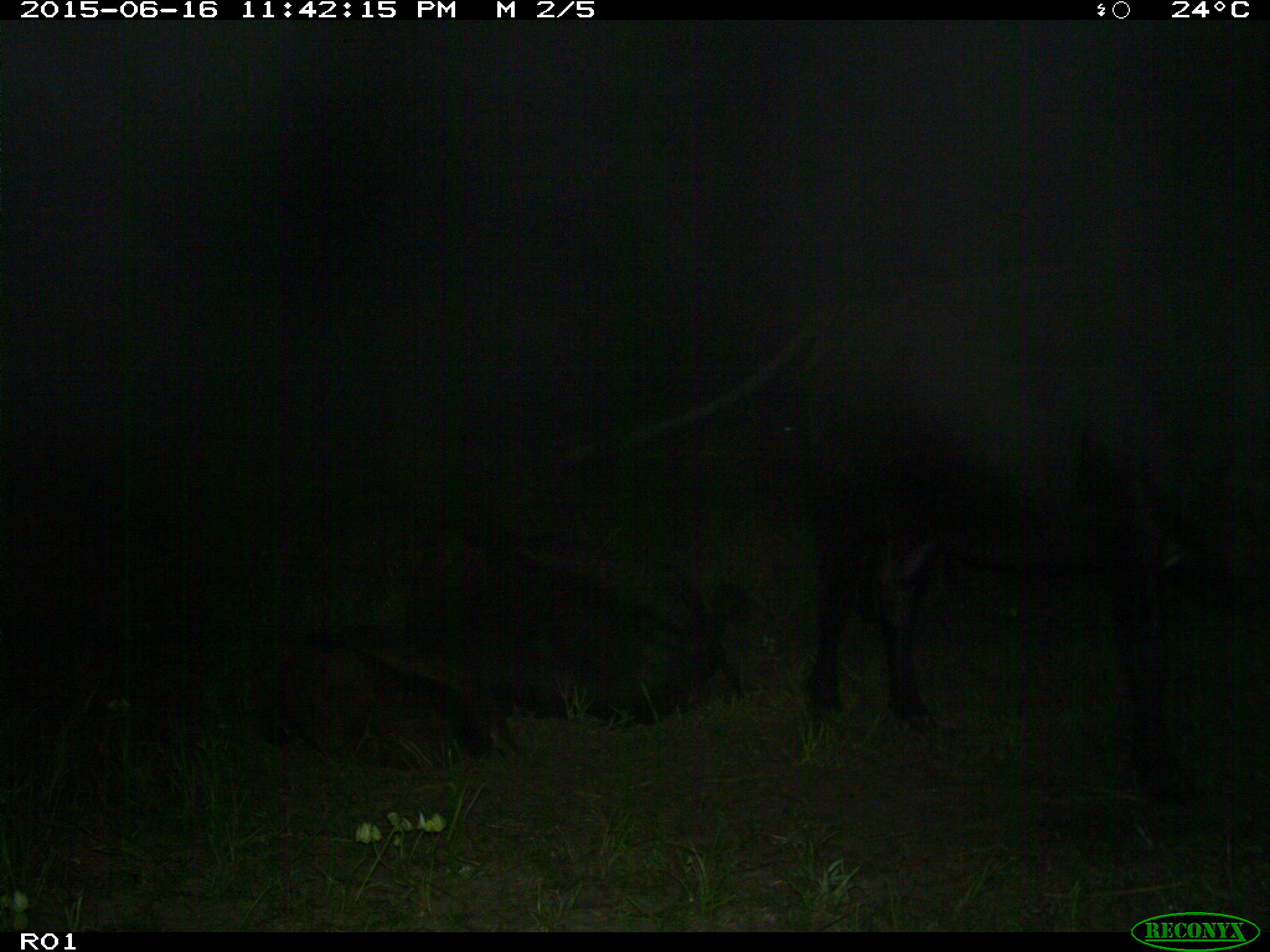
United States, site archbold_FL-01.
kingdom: Animalia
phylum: Chordata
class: Mammalia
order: Artiodactyla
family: Bovidae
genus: Bos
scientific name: Bos taurus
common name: domestic cow